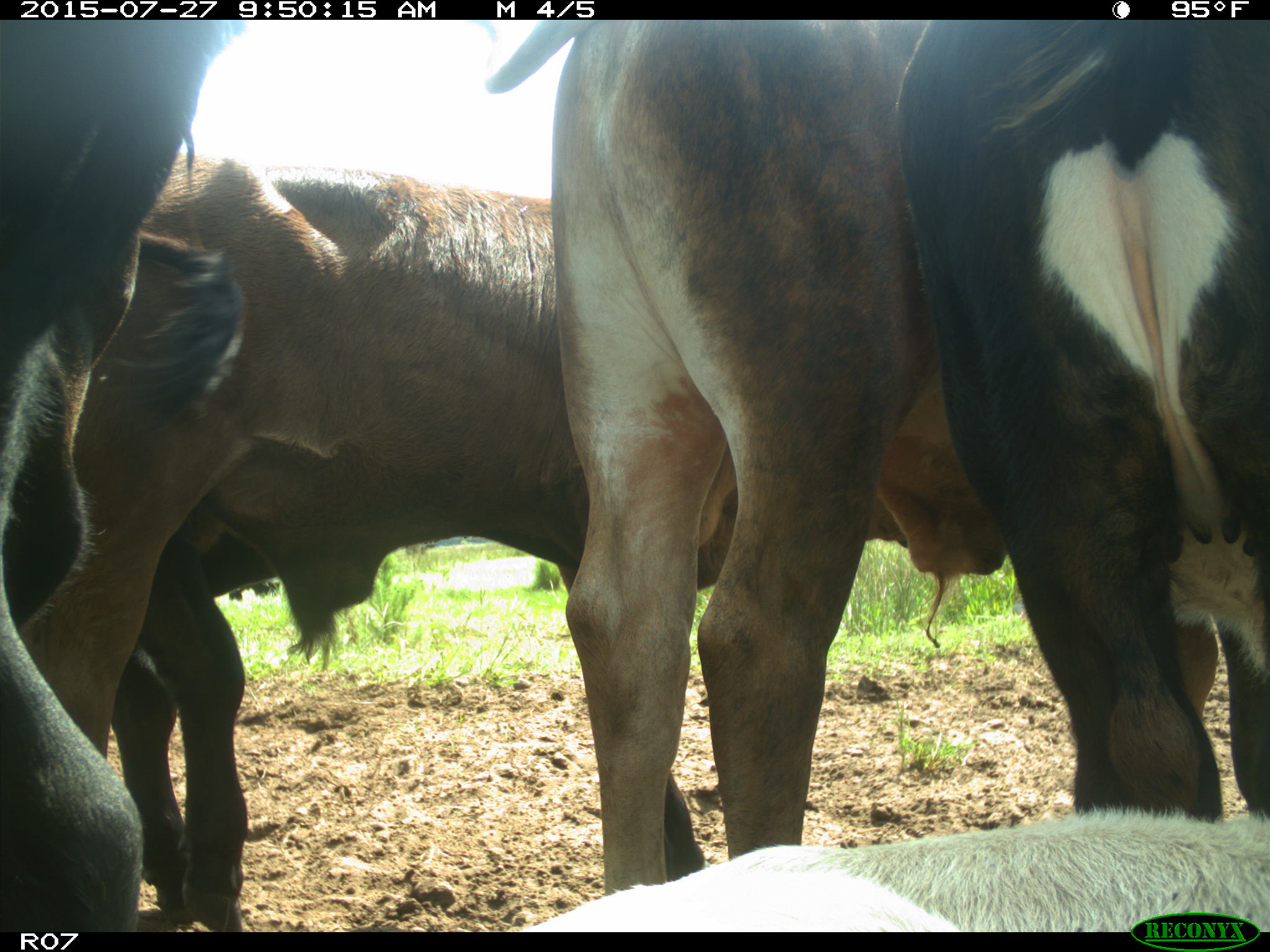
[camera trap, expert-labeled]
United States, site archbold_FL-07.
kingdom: Animalia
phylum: Chordata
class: Mammalia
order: Artiodactyla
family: Bovidae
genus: Bos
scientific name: Bos taurus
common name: domestic cow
Bos taurus (domestic cow).